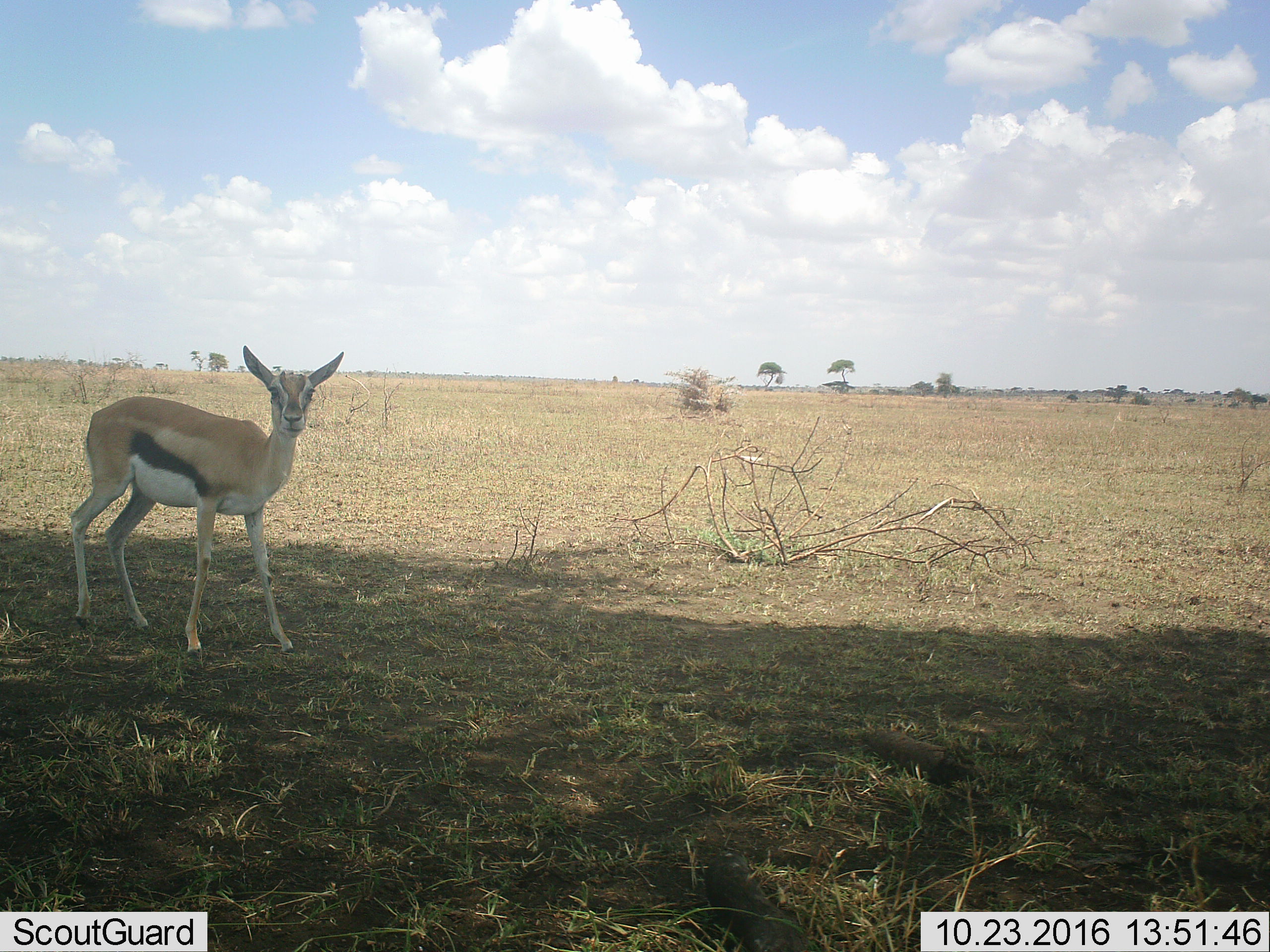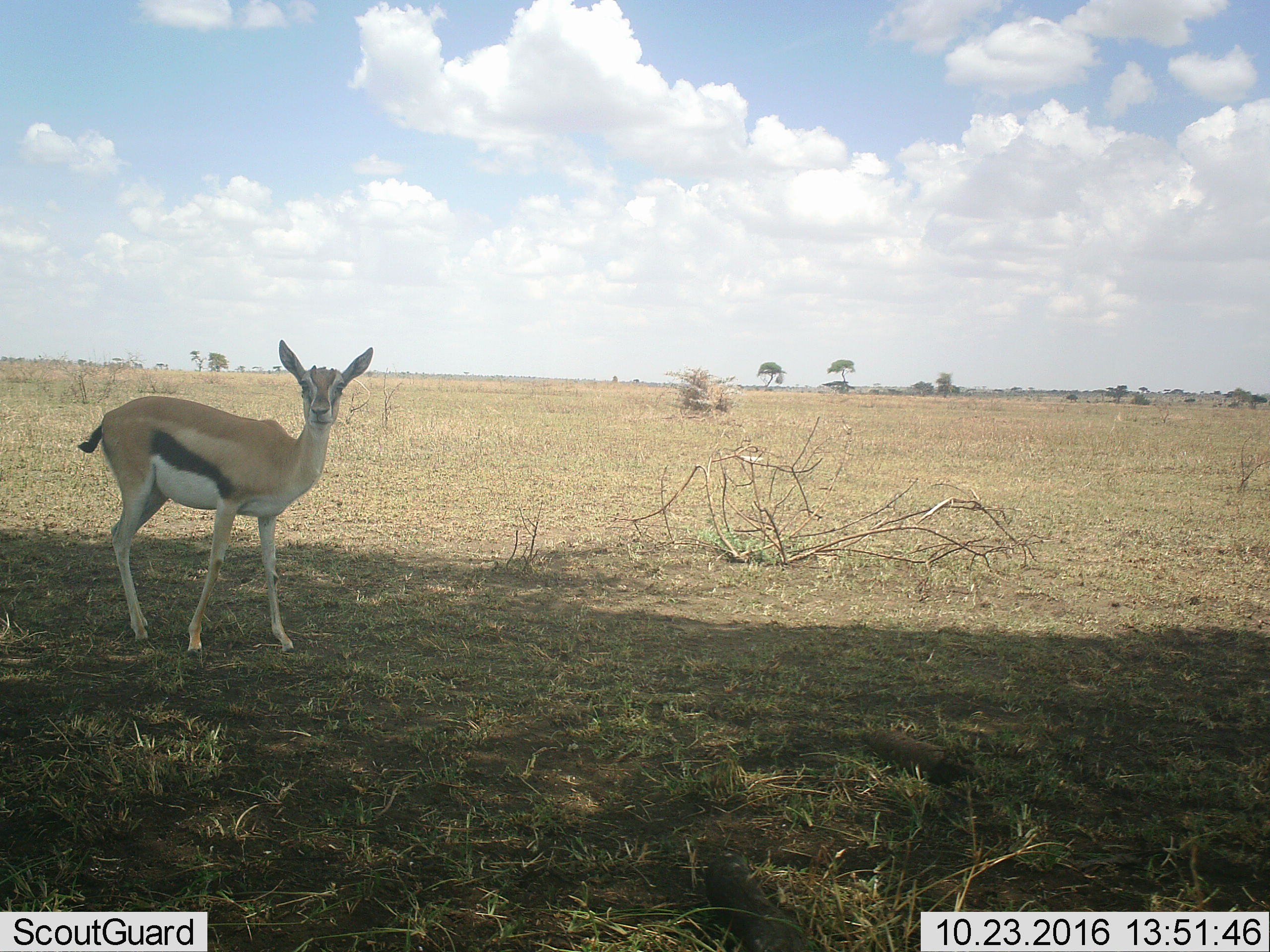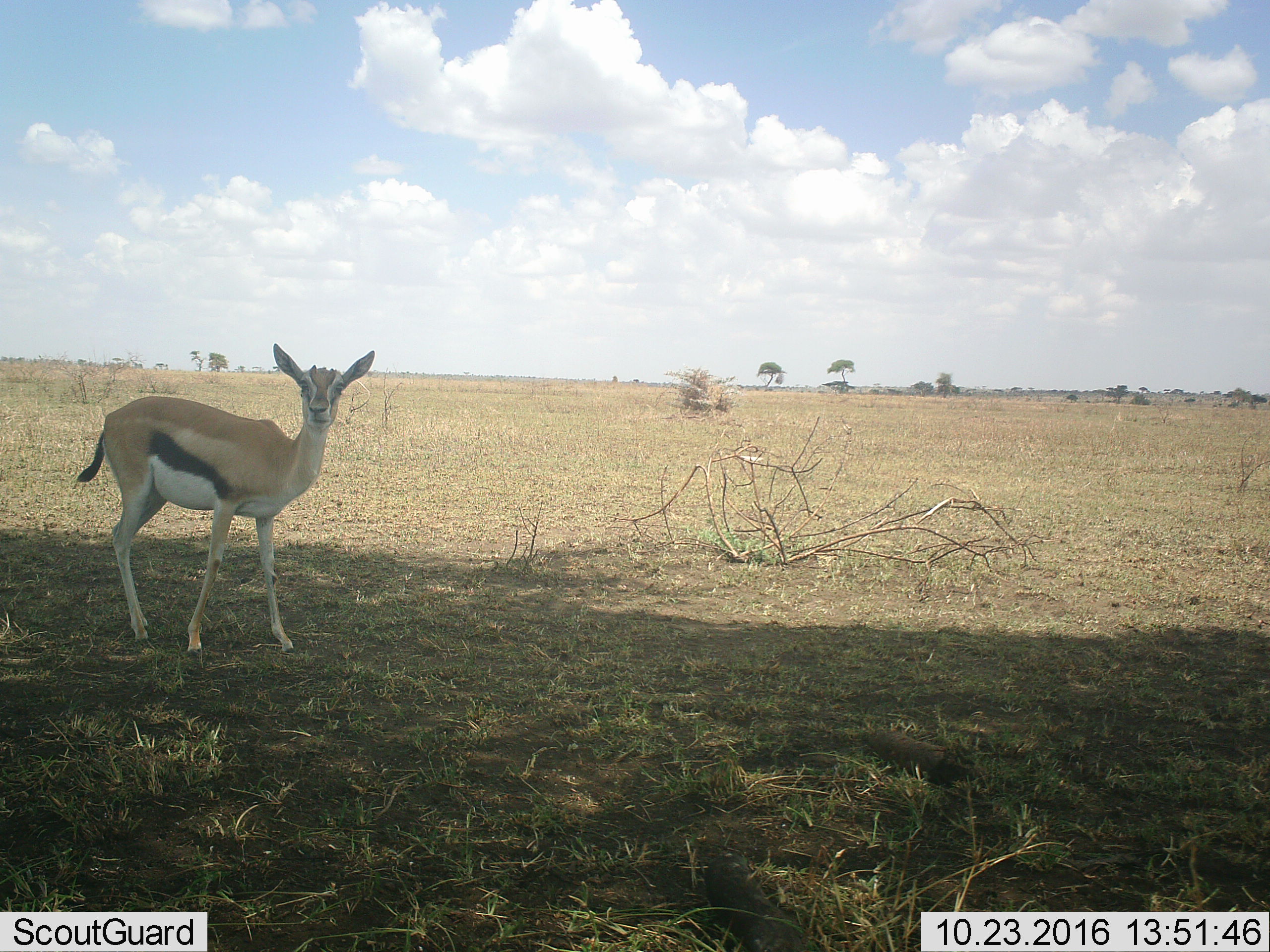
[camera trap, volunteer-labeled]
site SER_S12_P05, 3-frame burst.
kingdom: Animalia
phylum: Chordata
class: Mammalia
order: Artiodactyla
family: Bovidae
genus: Eudorcas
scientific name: Eudorcas thomsonii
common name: thomson's gazelle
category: gazellethomsons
Gazellethomsons (thomson's gazelle) (Eudorcas thomsonii), count 1. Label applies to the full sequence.